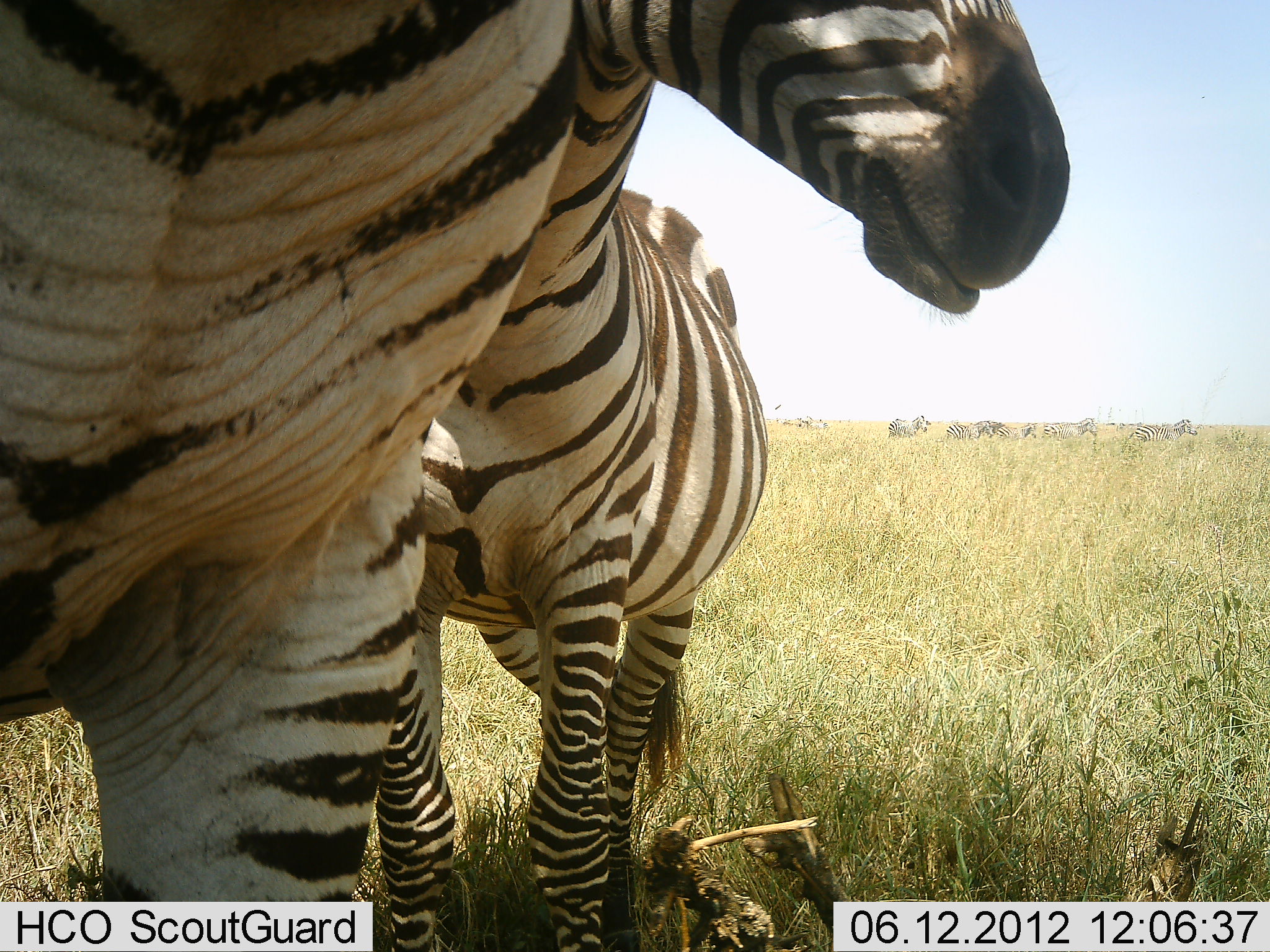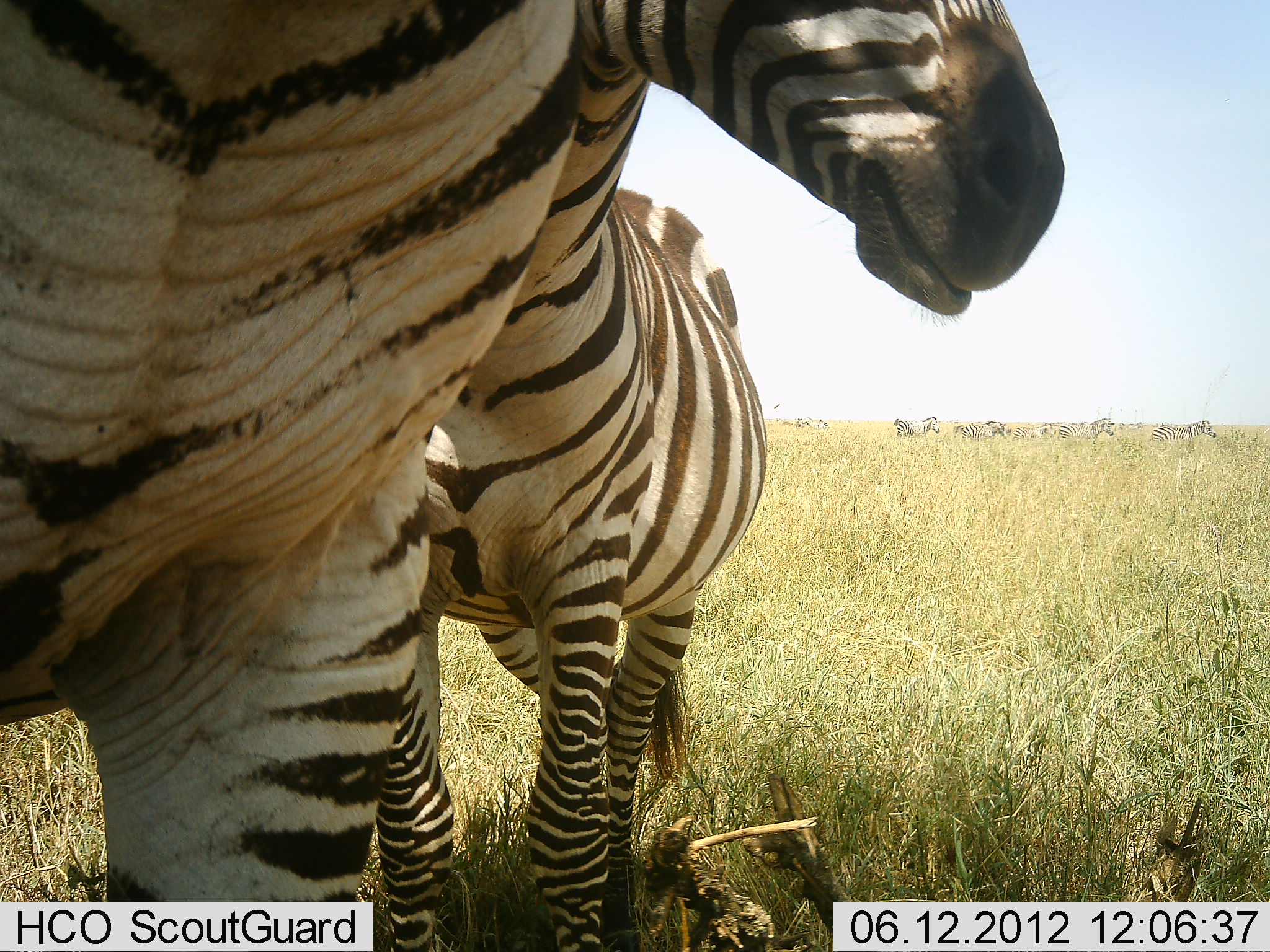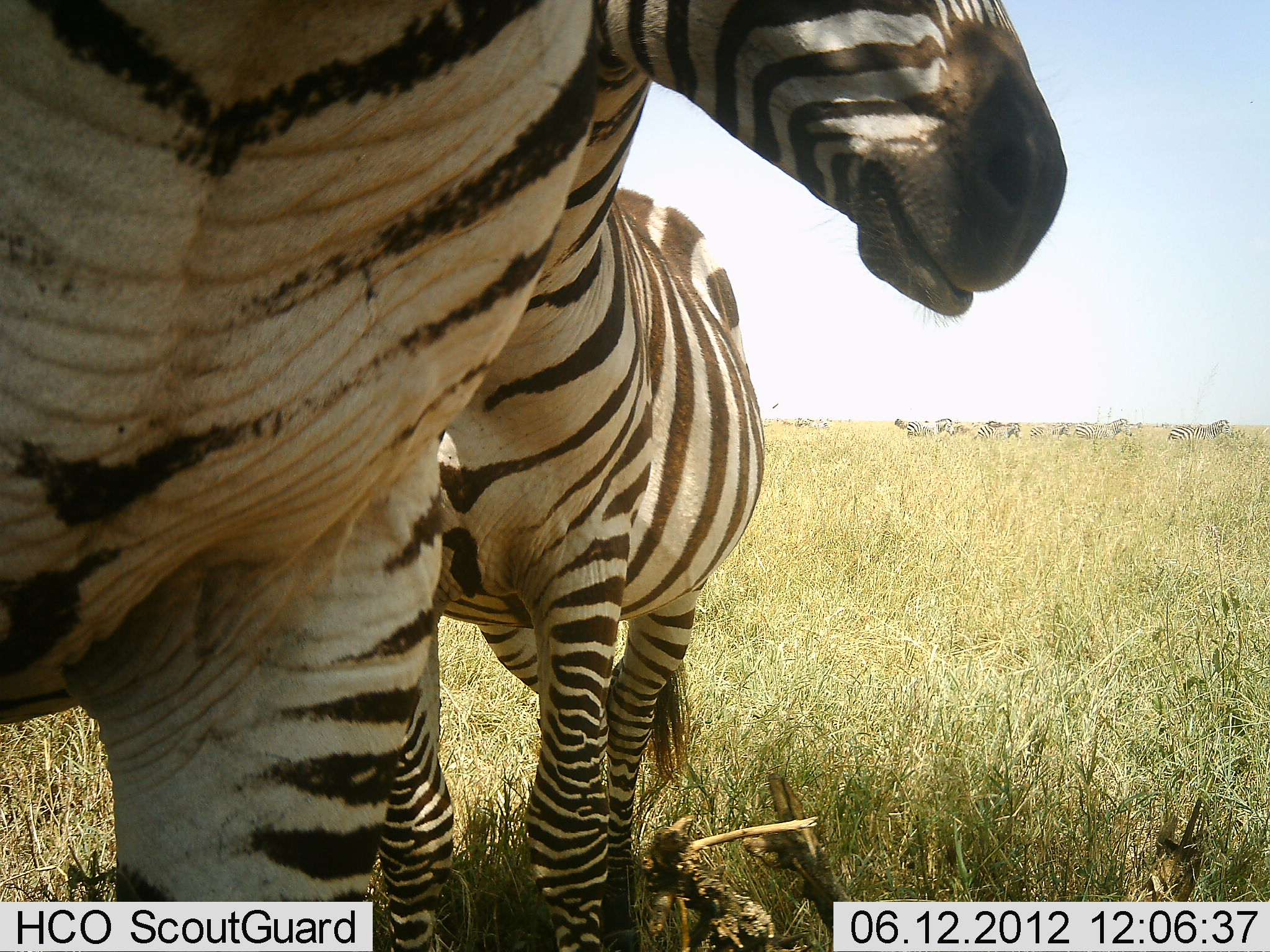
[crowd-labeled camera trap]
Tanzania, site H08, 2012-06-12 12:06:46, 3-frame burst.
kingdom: Animalia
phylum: Chordata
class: Mammalia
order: Perissodactyla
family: Equidae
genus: Equus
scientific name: Equus quagga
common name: plains zebra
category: zebra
Zebra (plains zebra) (Equus quagga), count 8. Behavior (volunteer vote fractions): standing 90%, resting 10%, moving 60%, interacting 10%. Young present (vote fraction): 0%. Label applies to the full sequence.